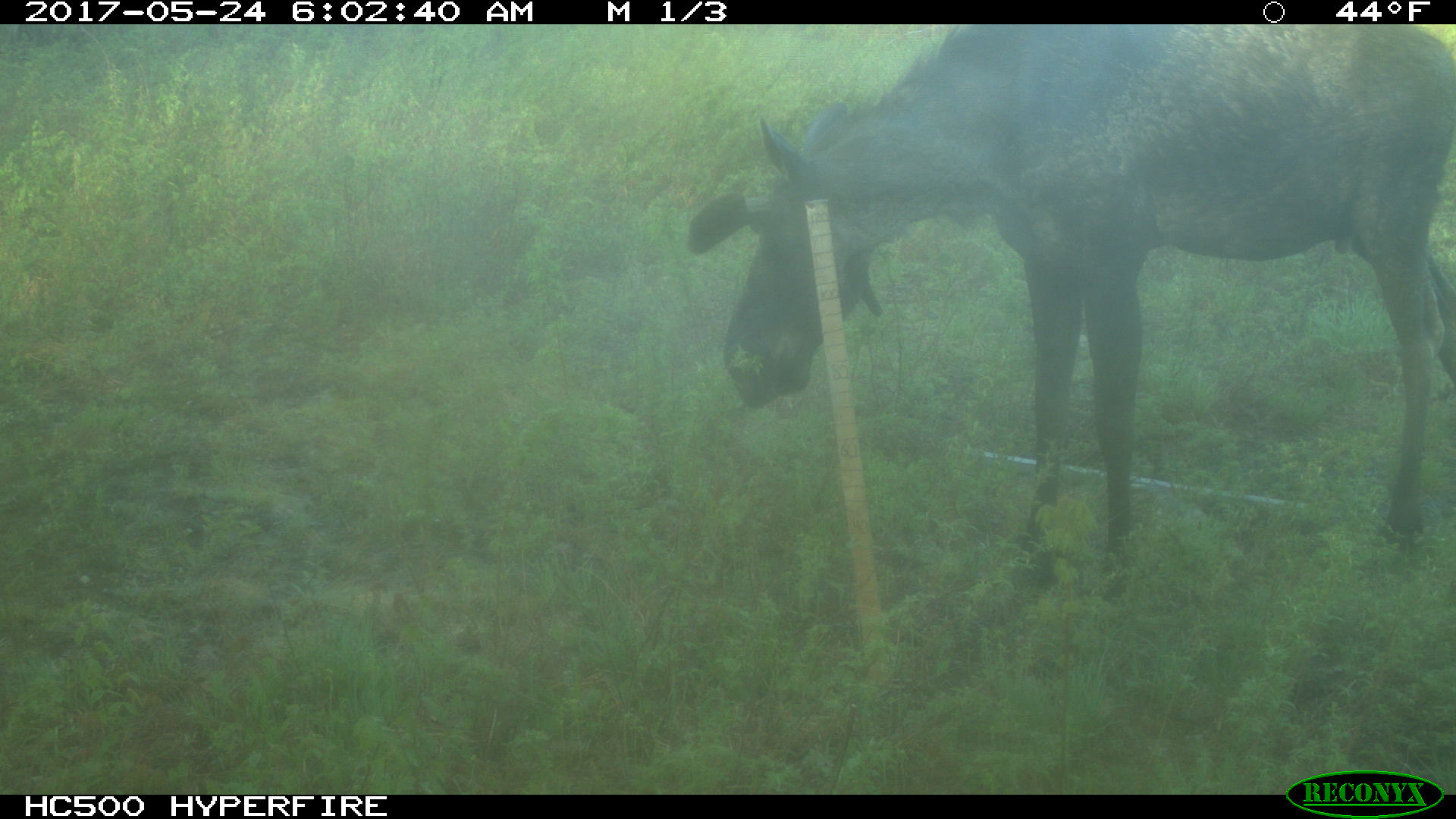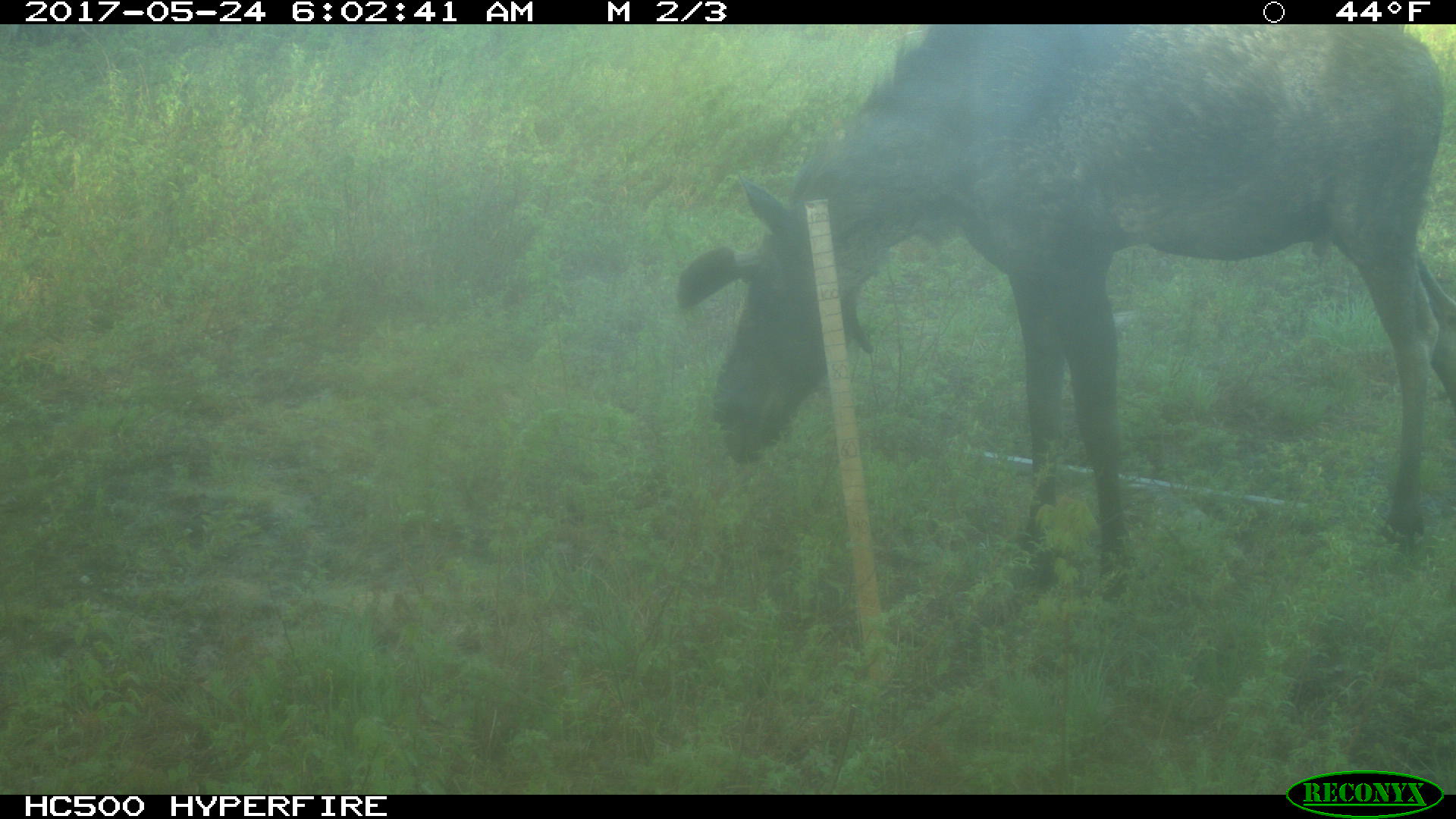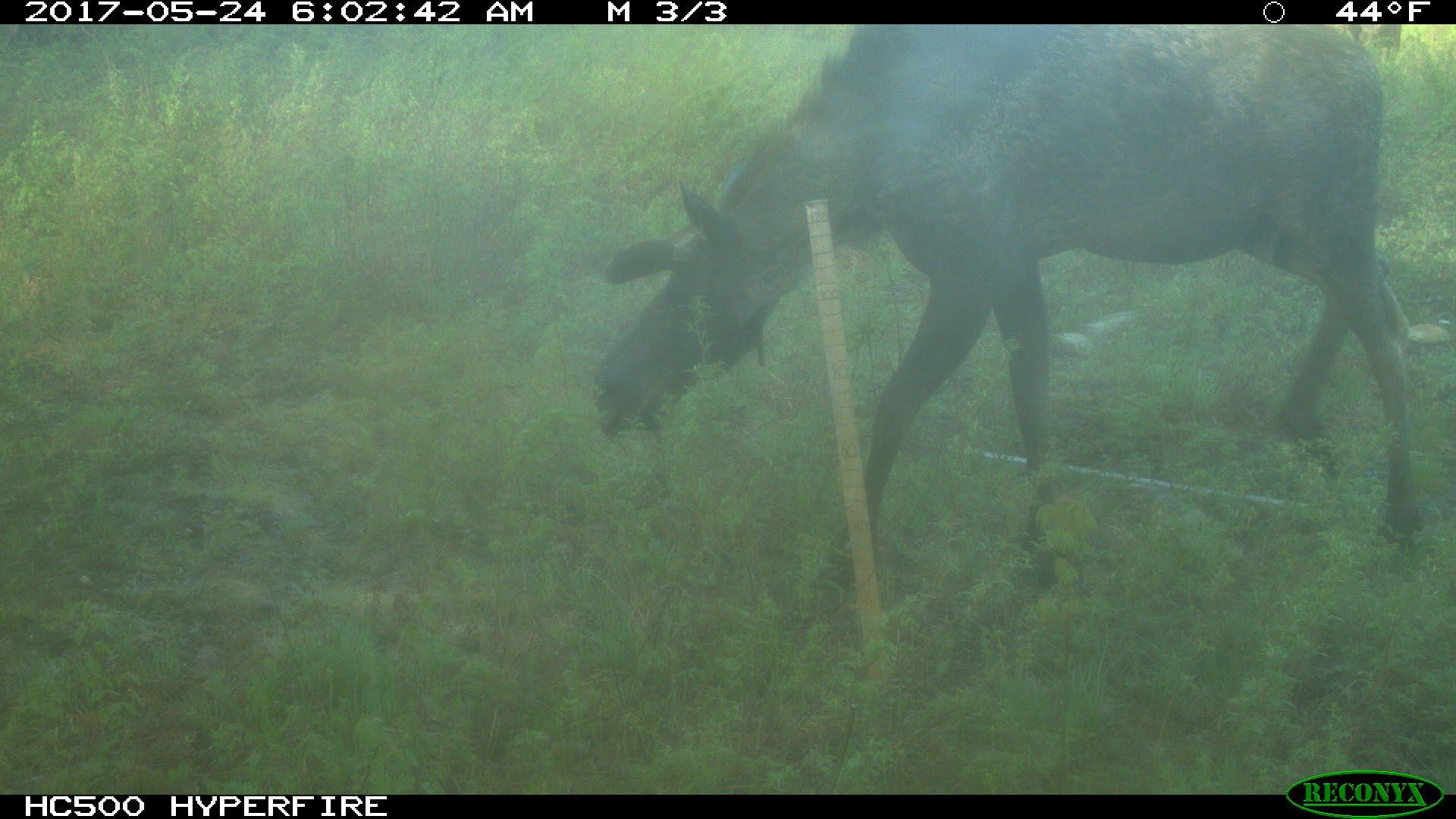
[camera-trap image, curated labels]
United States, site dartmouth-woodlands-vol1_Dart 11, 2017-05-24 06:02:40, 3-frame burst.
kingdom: Animalia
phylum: Chordata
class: Mammalia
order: Artiodactyla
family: Cervidae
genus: Alces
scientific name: Alces alces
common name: moose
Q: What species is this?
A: Moose (Alces alces).